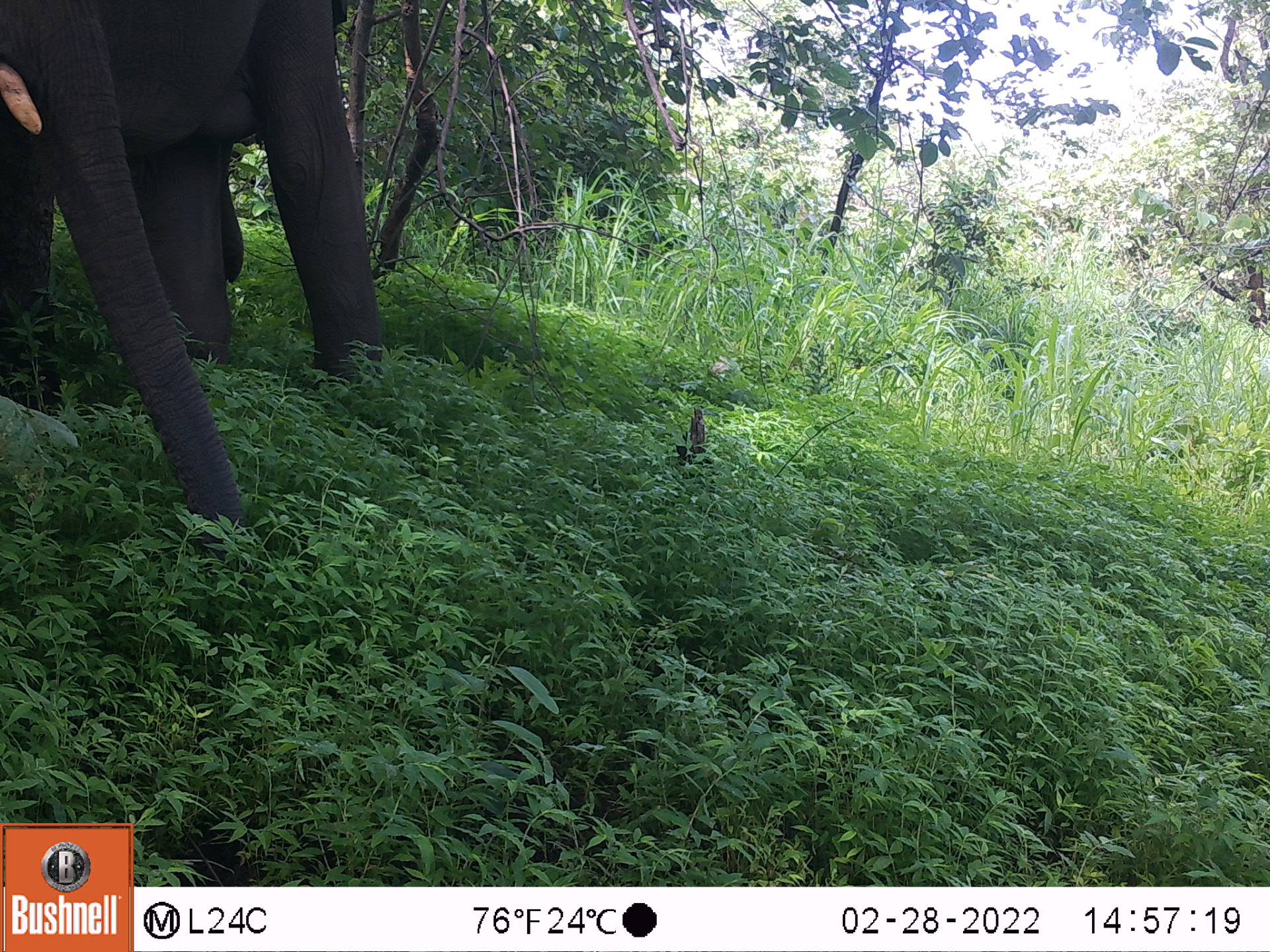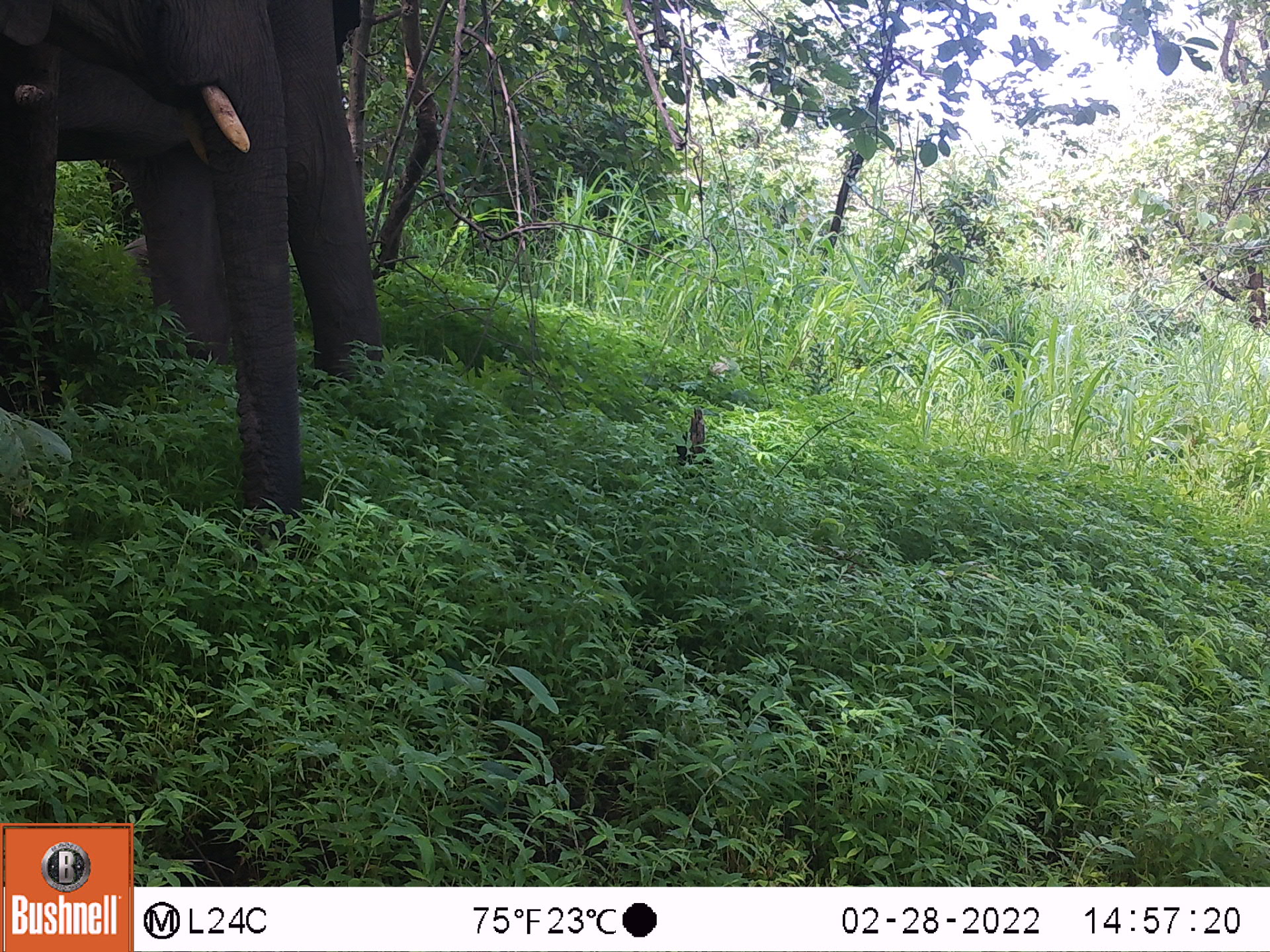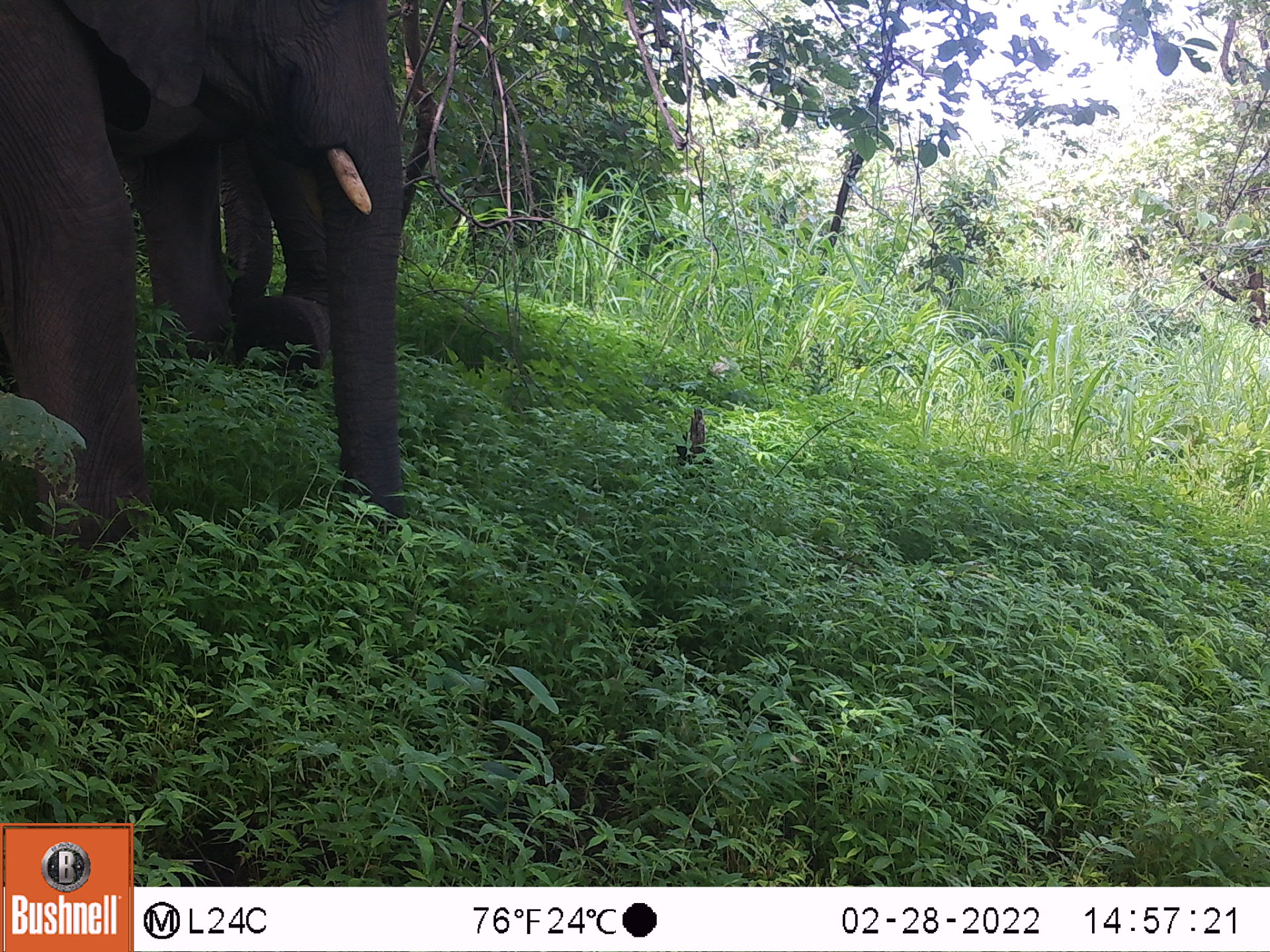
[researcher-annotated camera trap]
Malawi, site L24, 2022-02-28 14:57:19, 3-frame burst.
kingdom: Animalia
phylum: Chordata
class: Mammalia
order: Proboscidea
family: Elephantidae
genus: Loxodonta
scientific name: Loxodonta africana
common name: african savanna elephant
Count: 1.